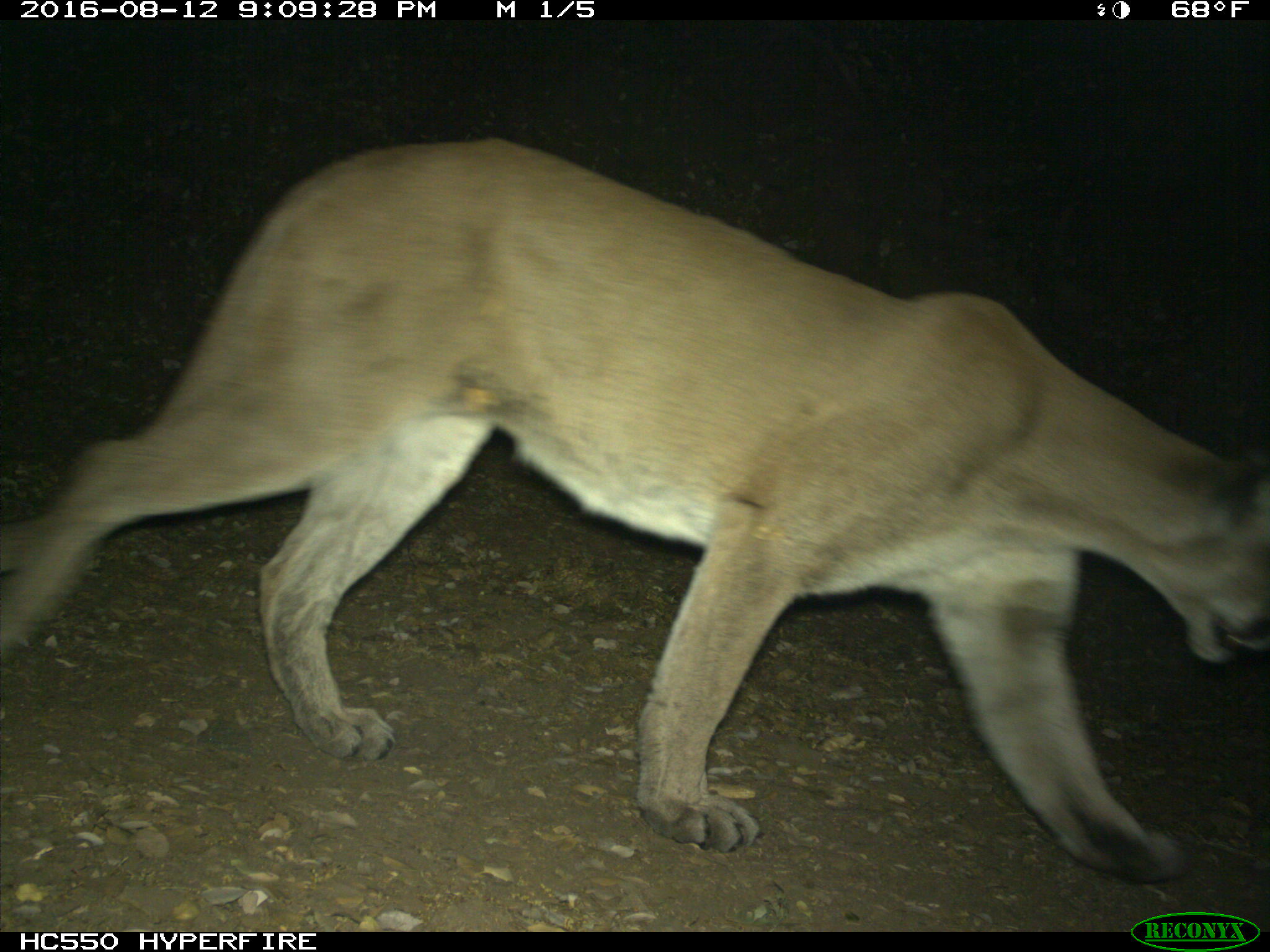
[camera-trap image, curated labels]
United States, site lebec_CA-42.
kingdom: Animalia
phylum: Chordata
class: Mammalia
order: Carnivora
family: Felidae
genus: Puma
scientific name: Puma concolor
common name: mountain lion